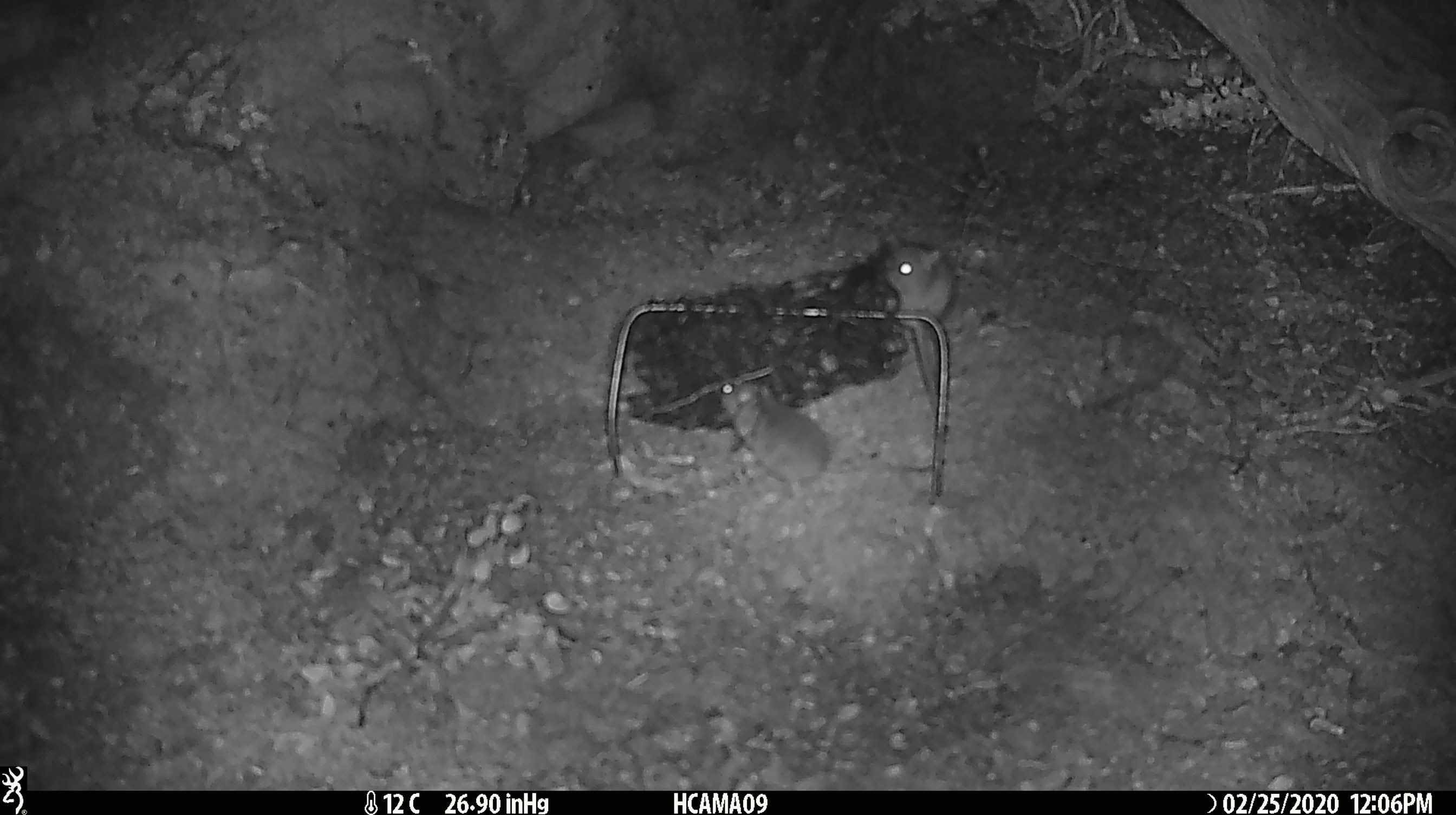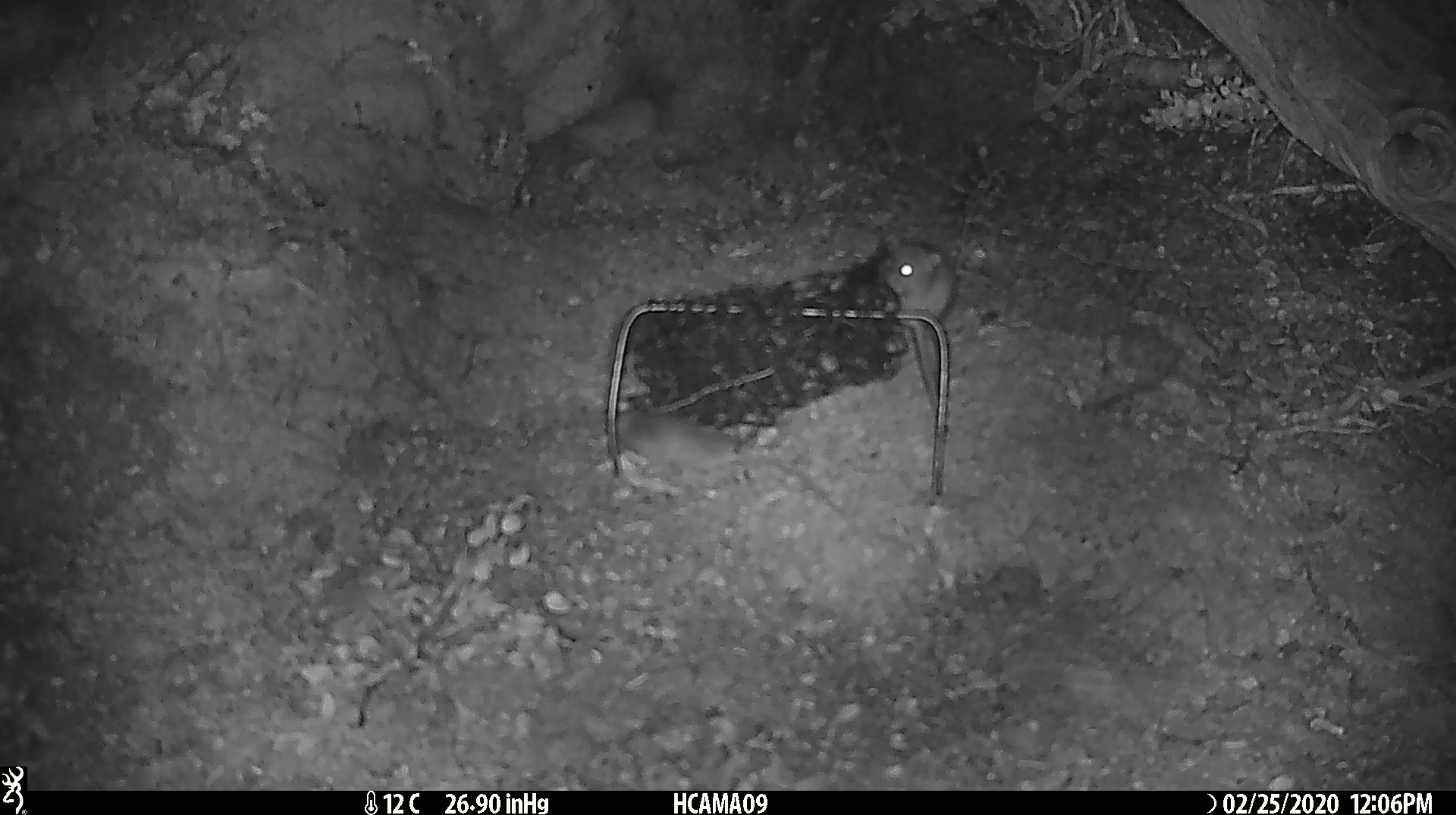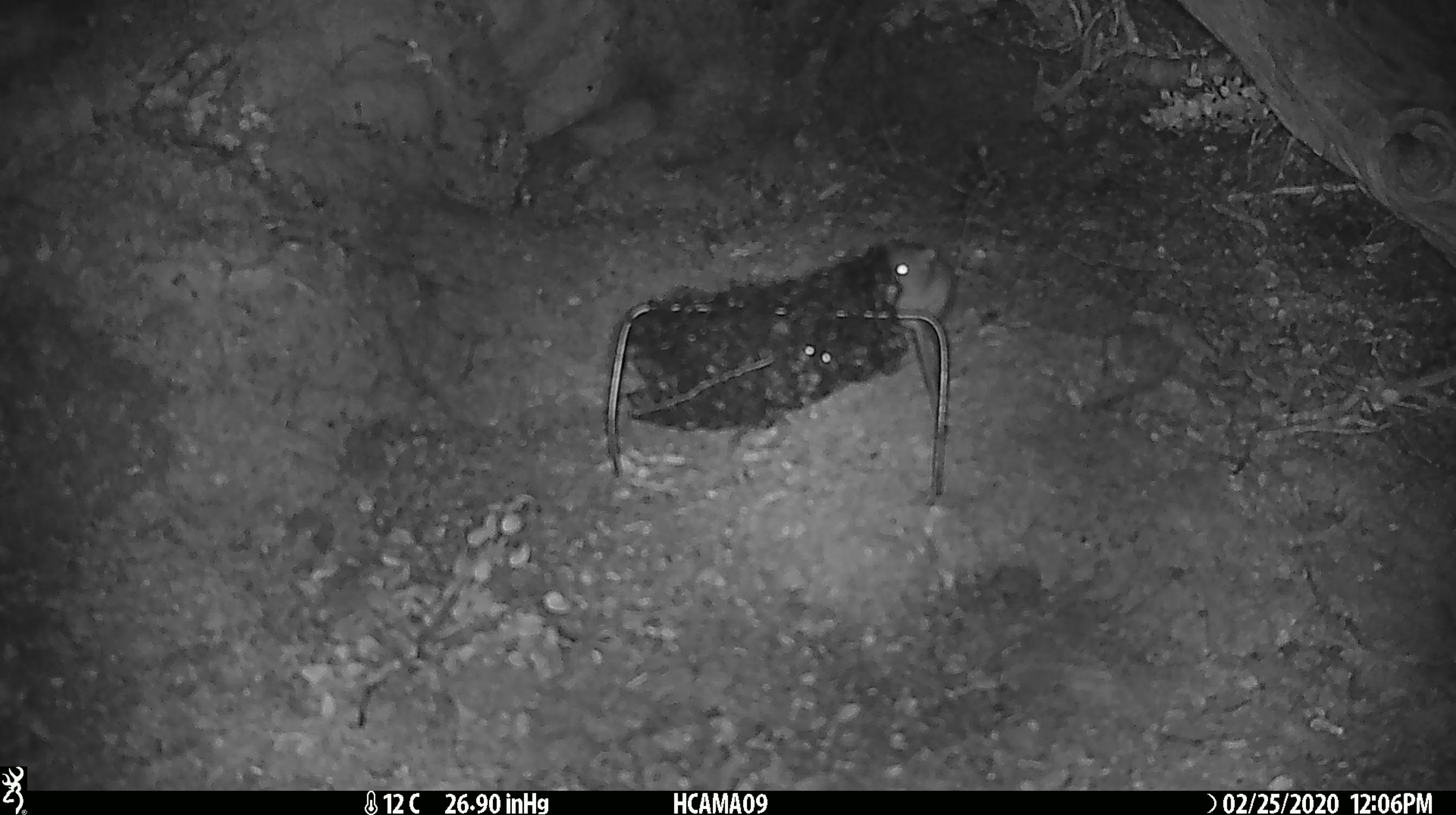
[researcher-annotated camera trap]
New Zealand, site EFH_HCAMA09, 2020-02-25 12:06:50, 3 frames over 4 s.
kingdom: Animalia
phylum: Chordata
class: Mammalia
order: Rodentia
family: Muridae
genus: Mus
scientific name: Mus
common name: mouse